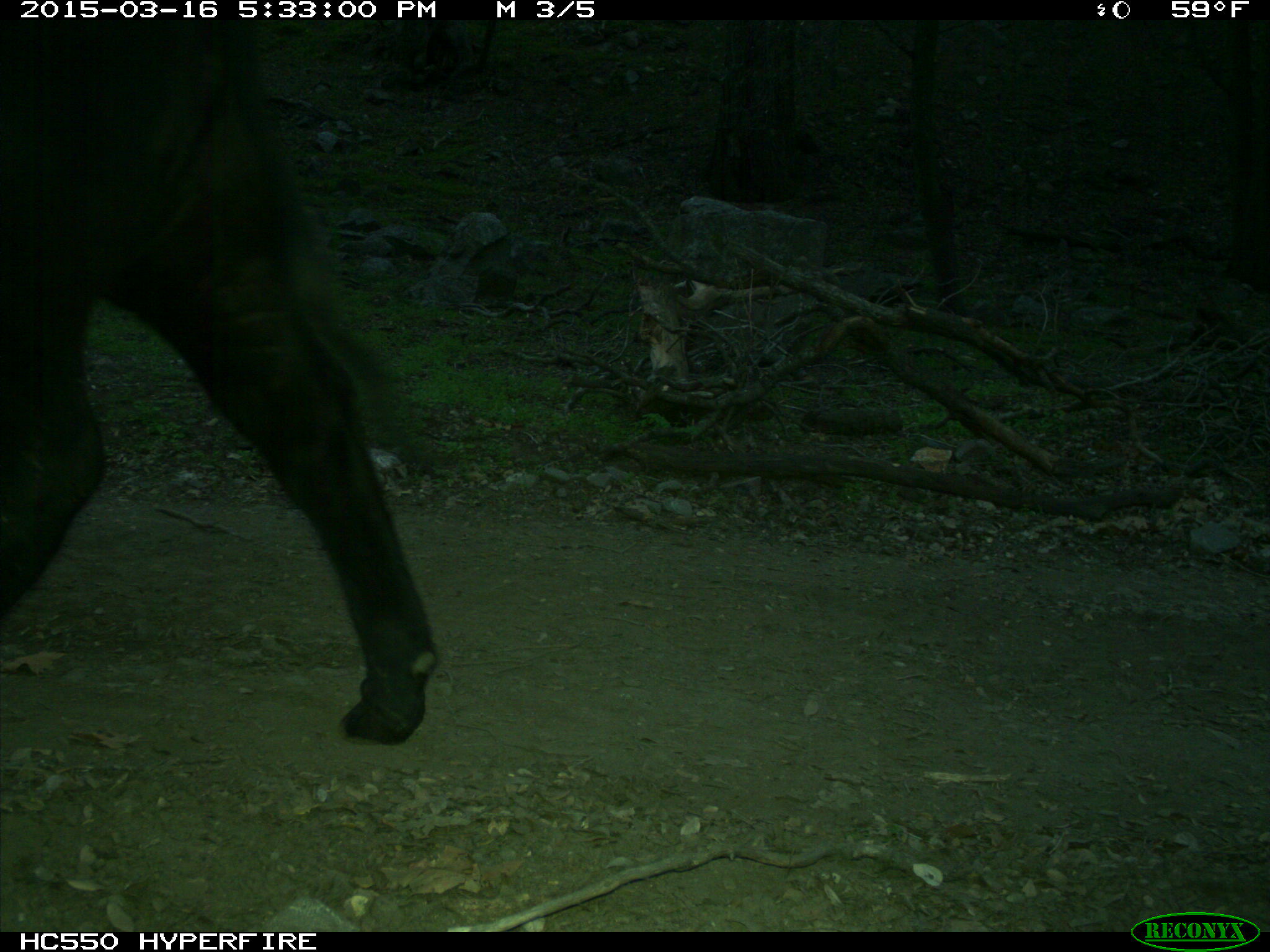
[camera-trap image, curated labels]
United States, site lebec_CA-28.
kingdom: Animalia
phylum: Chordata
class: Mammalia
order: Artiodactyla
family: Bovidae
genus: Bos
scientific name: Bos taurus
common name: domestic cow